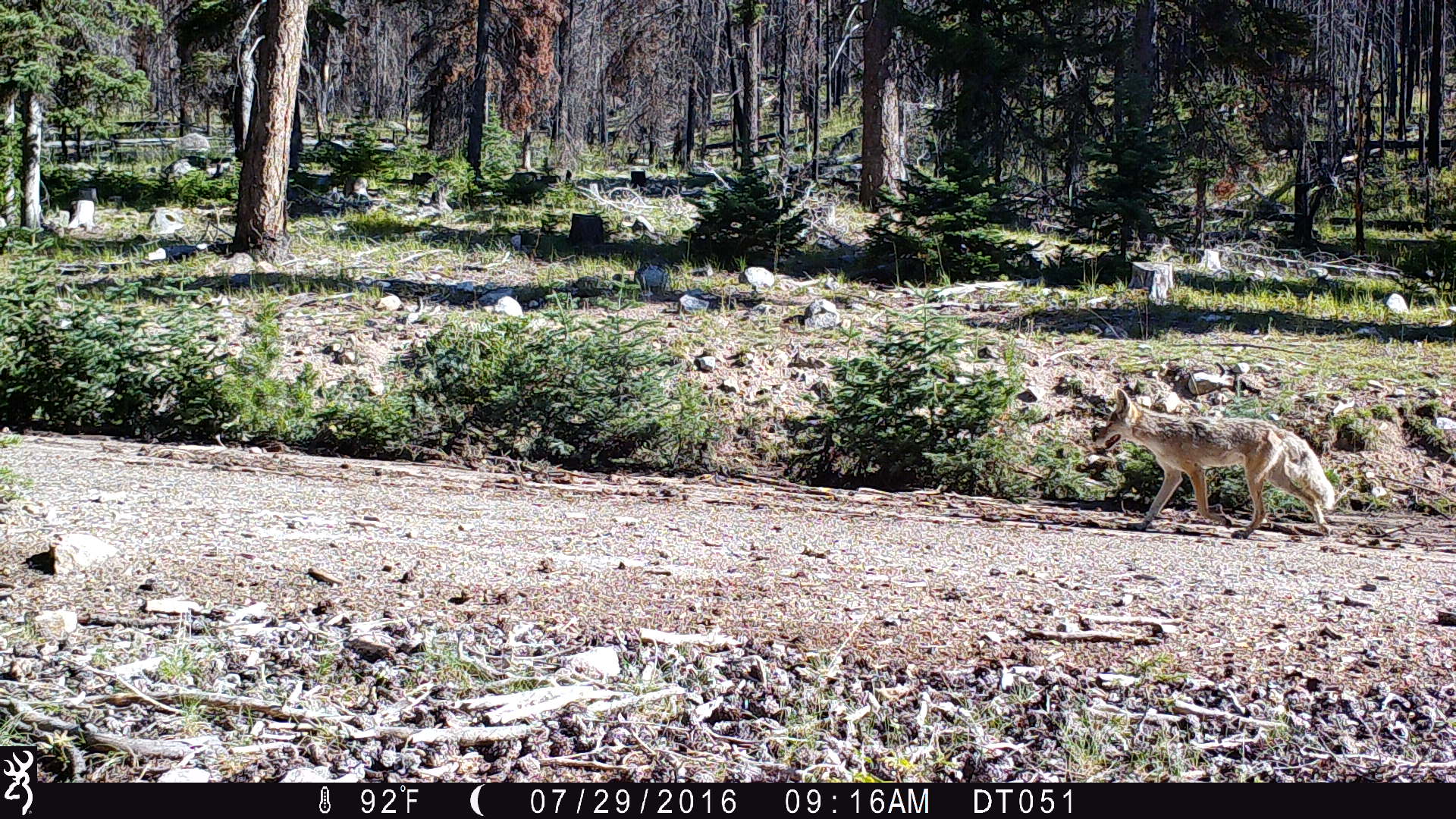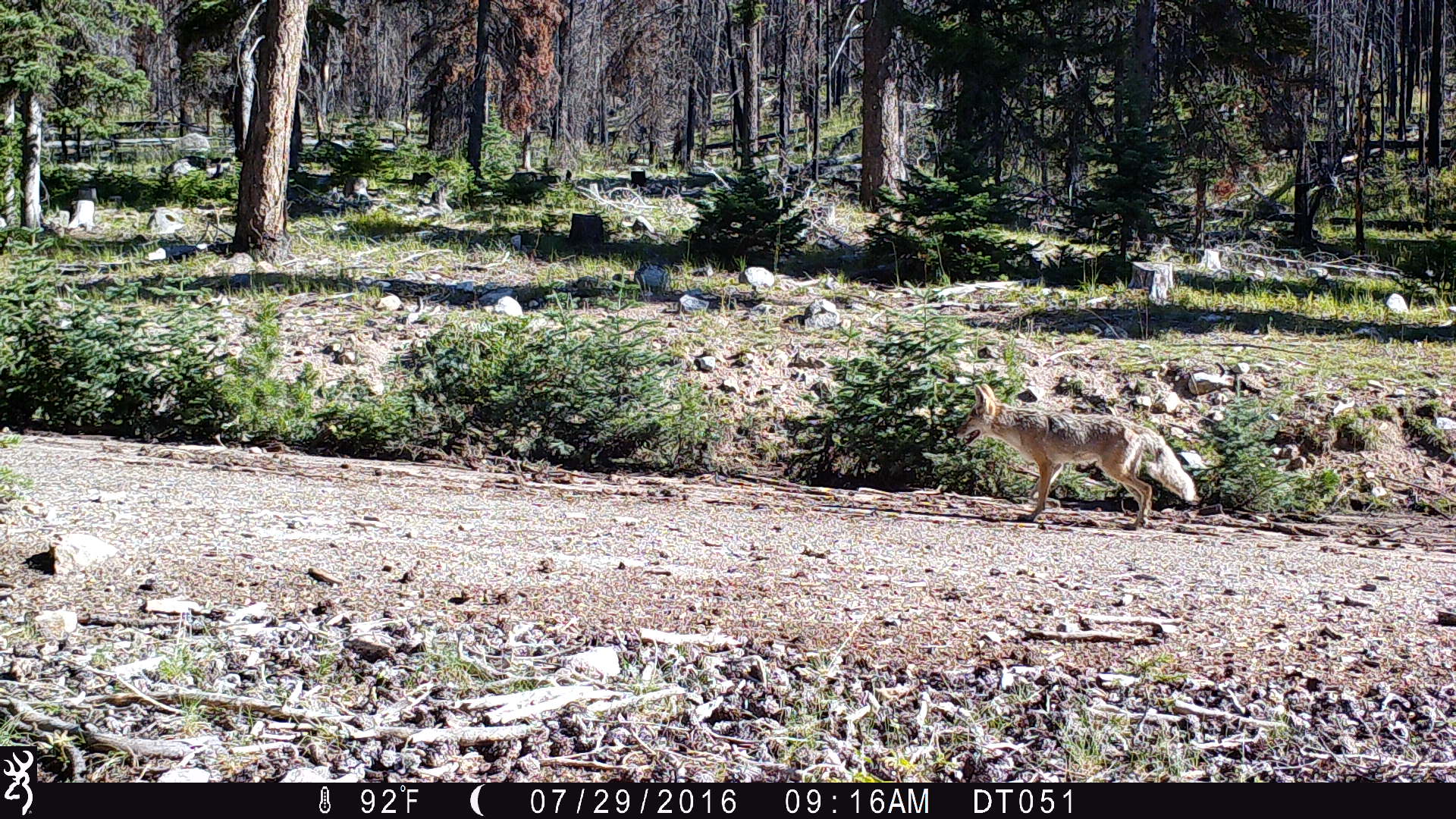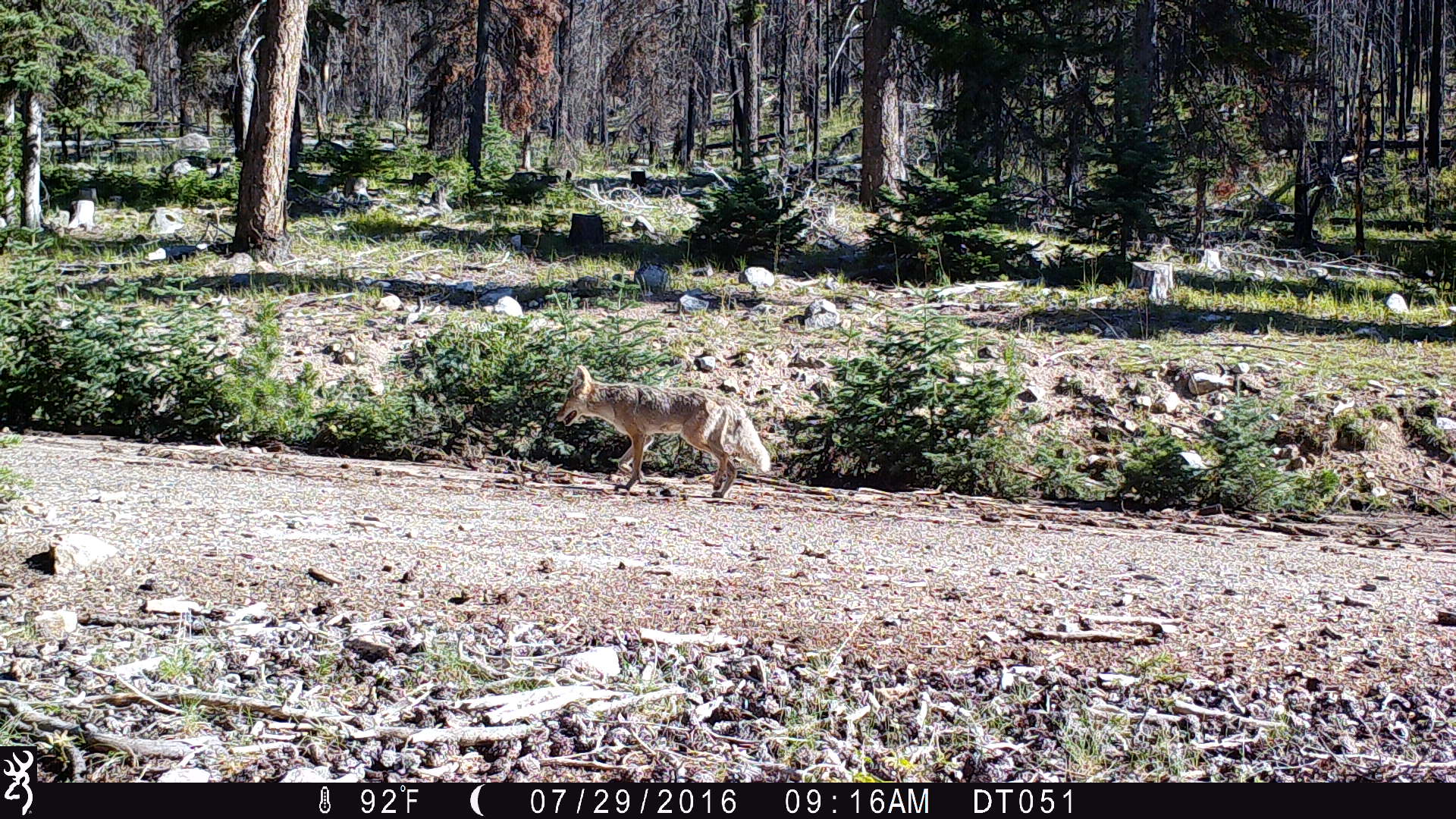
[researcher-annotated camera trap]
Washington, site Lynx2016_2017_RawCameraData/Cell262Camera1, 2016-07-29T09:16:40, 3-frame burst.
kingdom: Animalia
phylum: Chordata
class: Mammalia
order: Carnivora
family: Canidae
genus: Canis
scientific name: Canis latrans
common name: coyote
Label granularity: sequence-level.